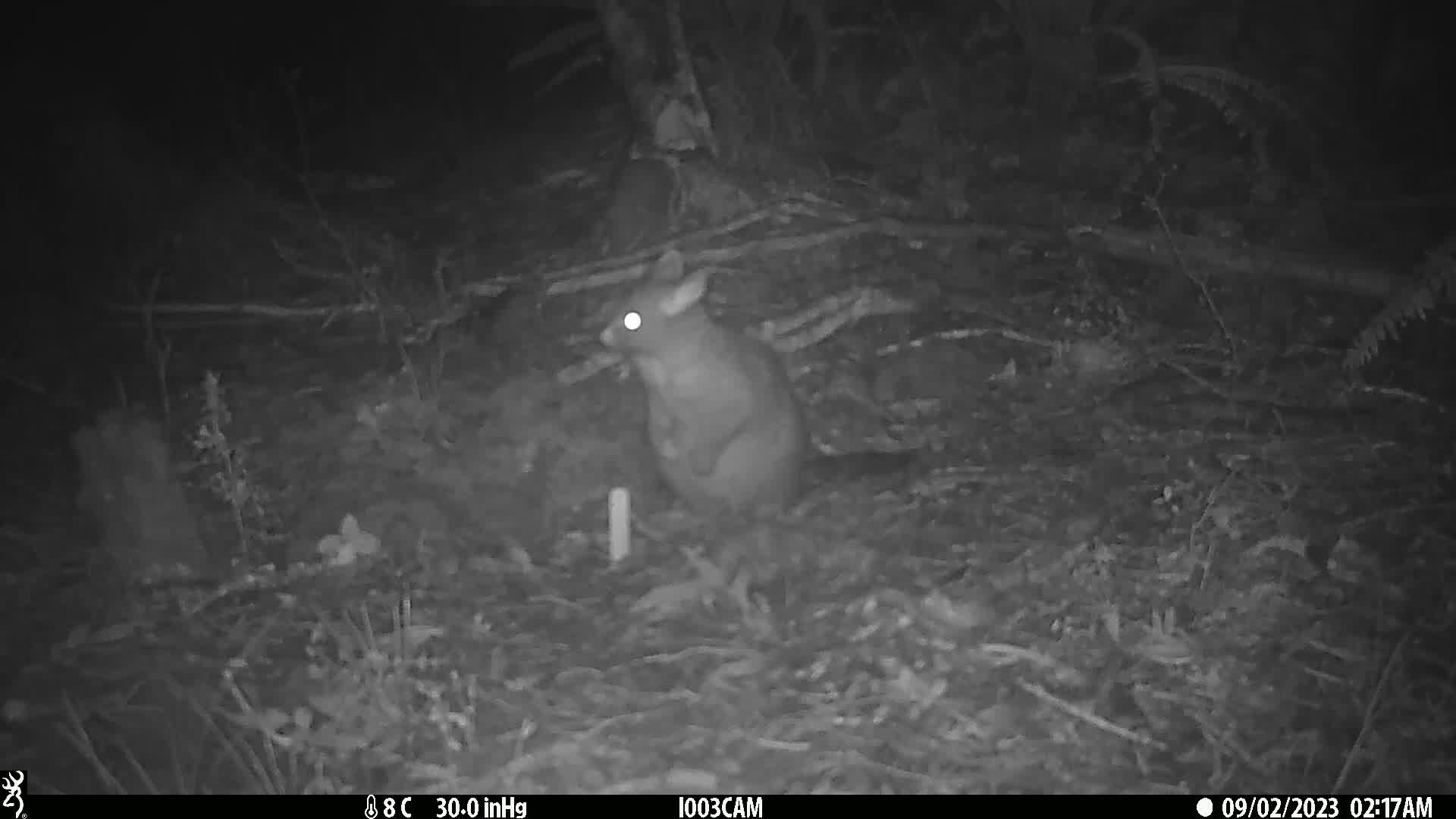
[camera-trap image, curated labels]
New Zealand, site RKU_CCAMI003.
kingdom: Animalia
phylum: Chordata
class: Mammalia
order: Diprotodontia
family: Phalangeridae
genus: Trichosurus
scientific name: Trichosurus vulpecula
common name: common brushtail possum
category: possum